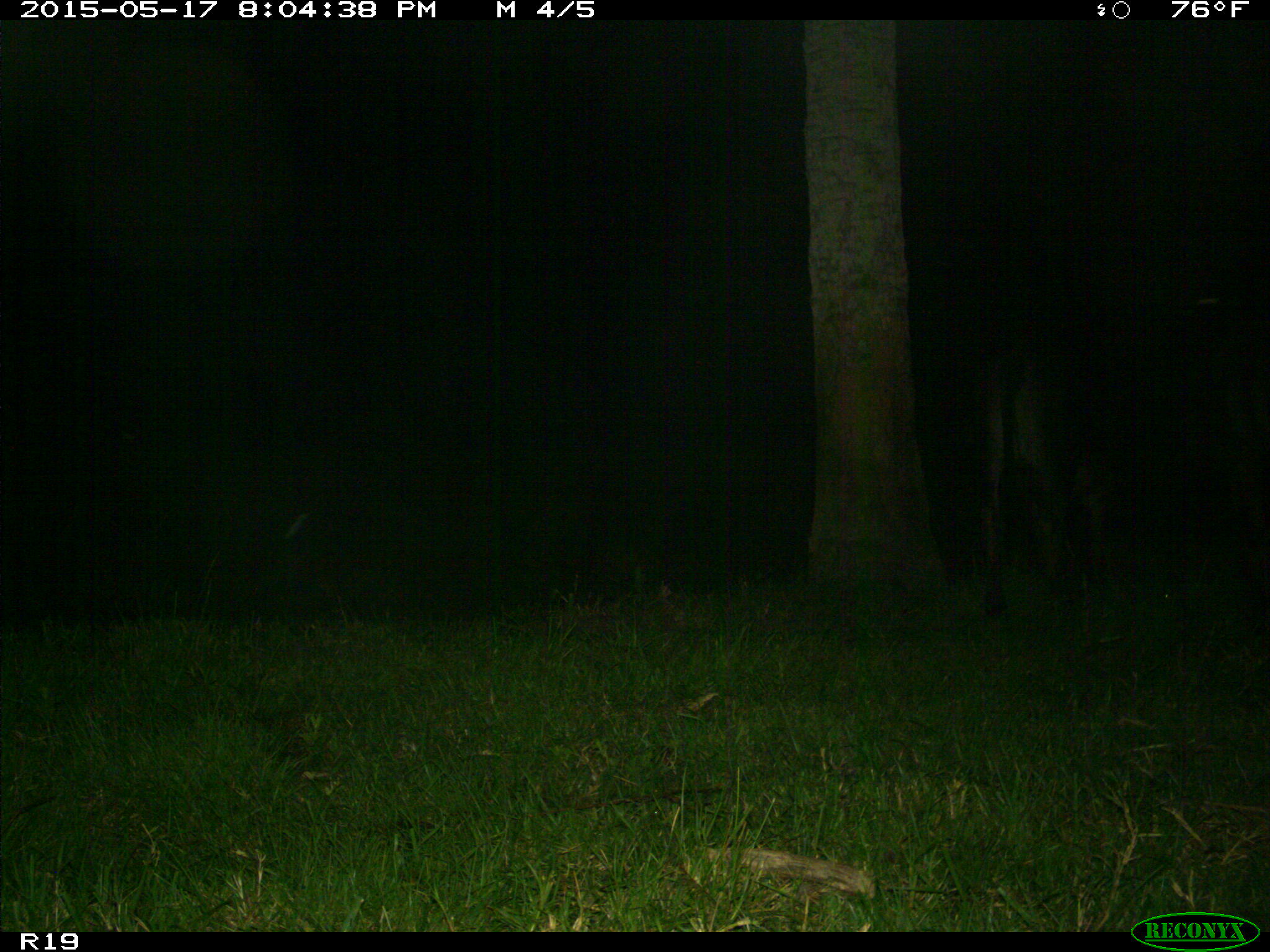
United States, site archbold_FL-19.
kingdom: Animalia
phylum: Chordata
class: Mammalia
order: Artiodactyla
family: Bovidae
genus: Bos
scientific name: Bos taurus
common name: domestic cow